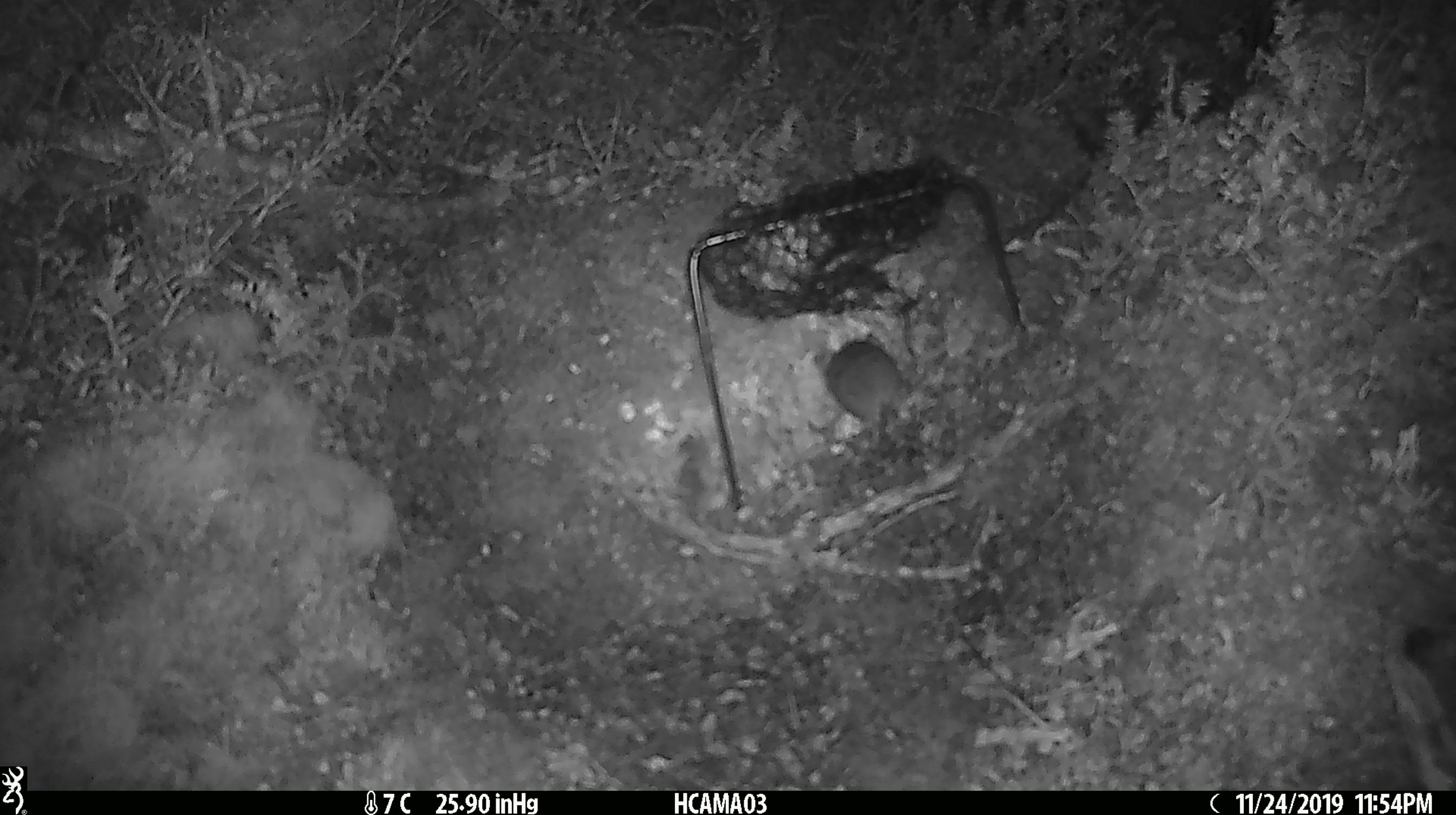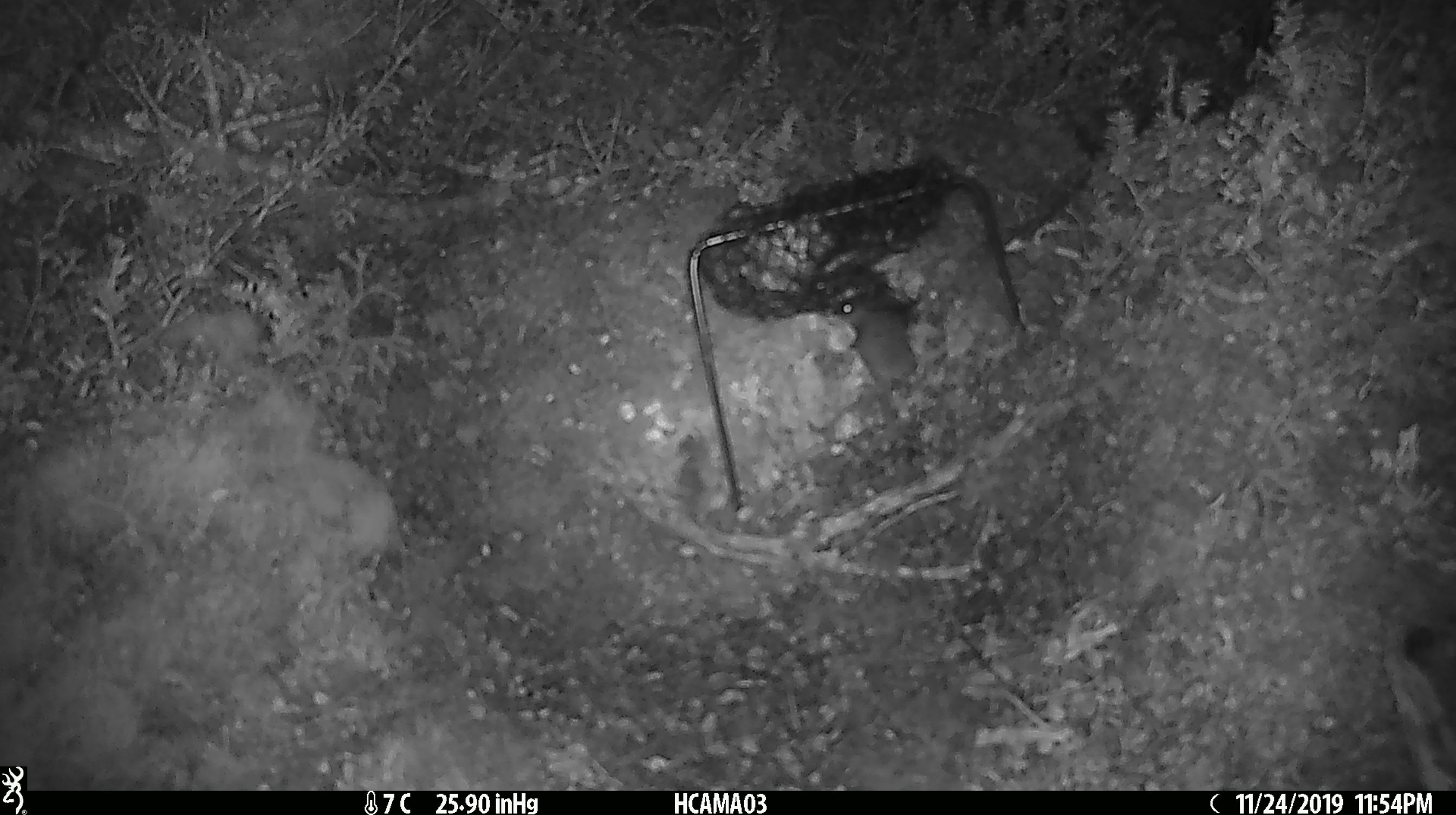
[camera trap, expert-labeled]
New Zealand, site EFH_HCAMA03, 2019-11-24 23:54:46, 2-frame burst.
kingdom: Animalia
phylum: Chordata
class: Mammalia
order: Rodentia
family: Muridae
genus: Mus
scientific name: Mus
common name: mouse